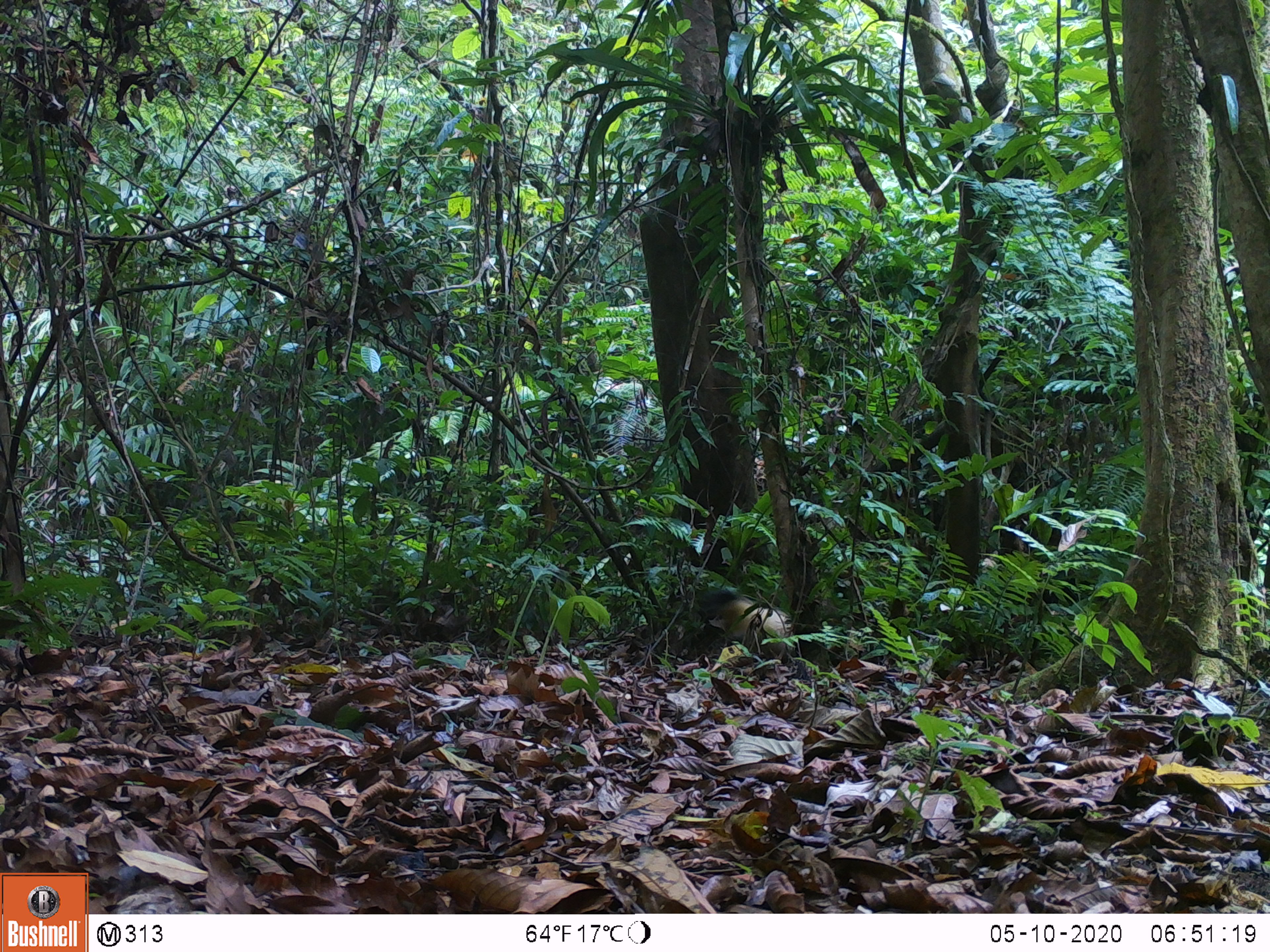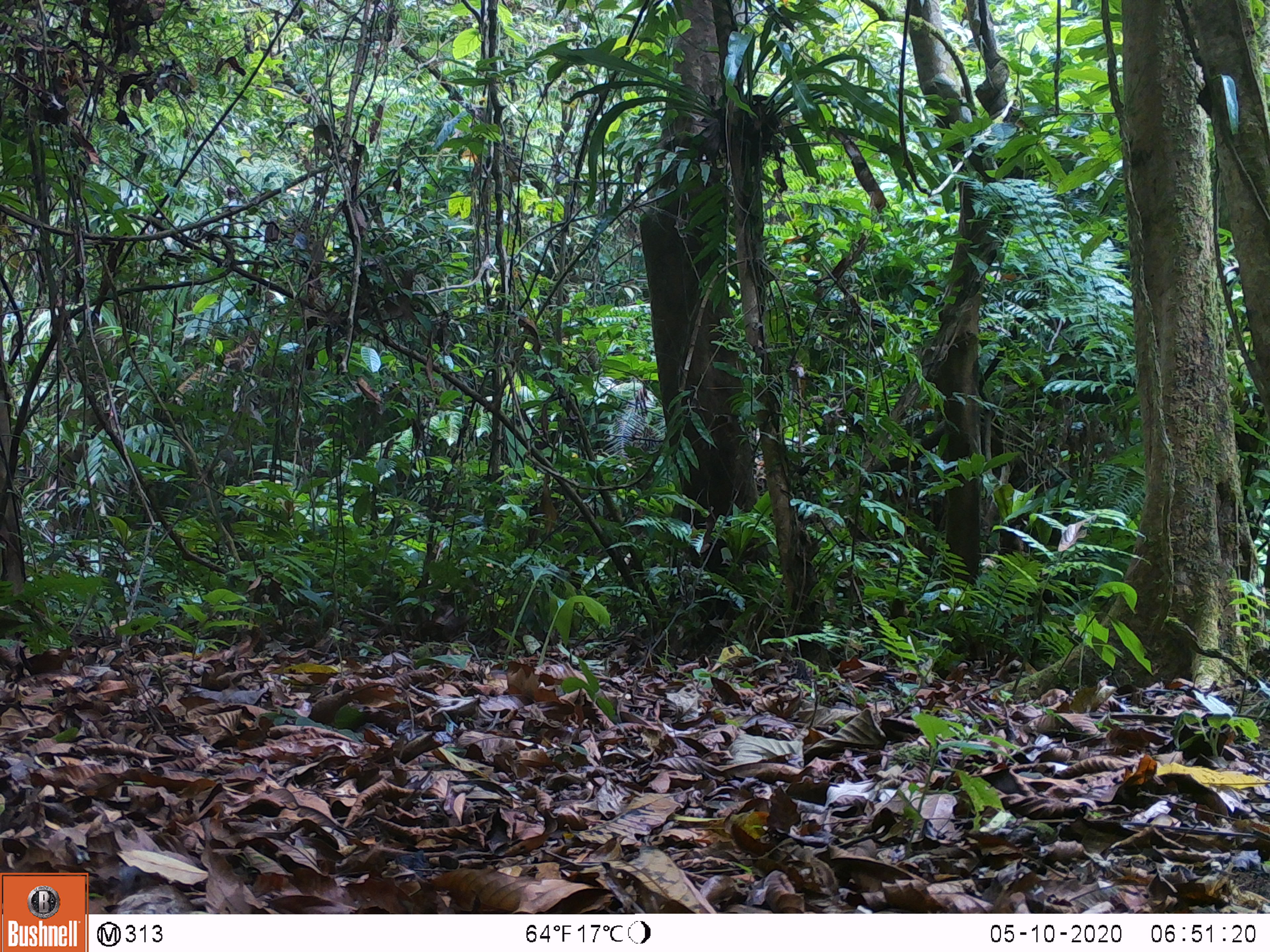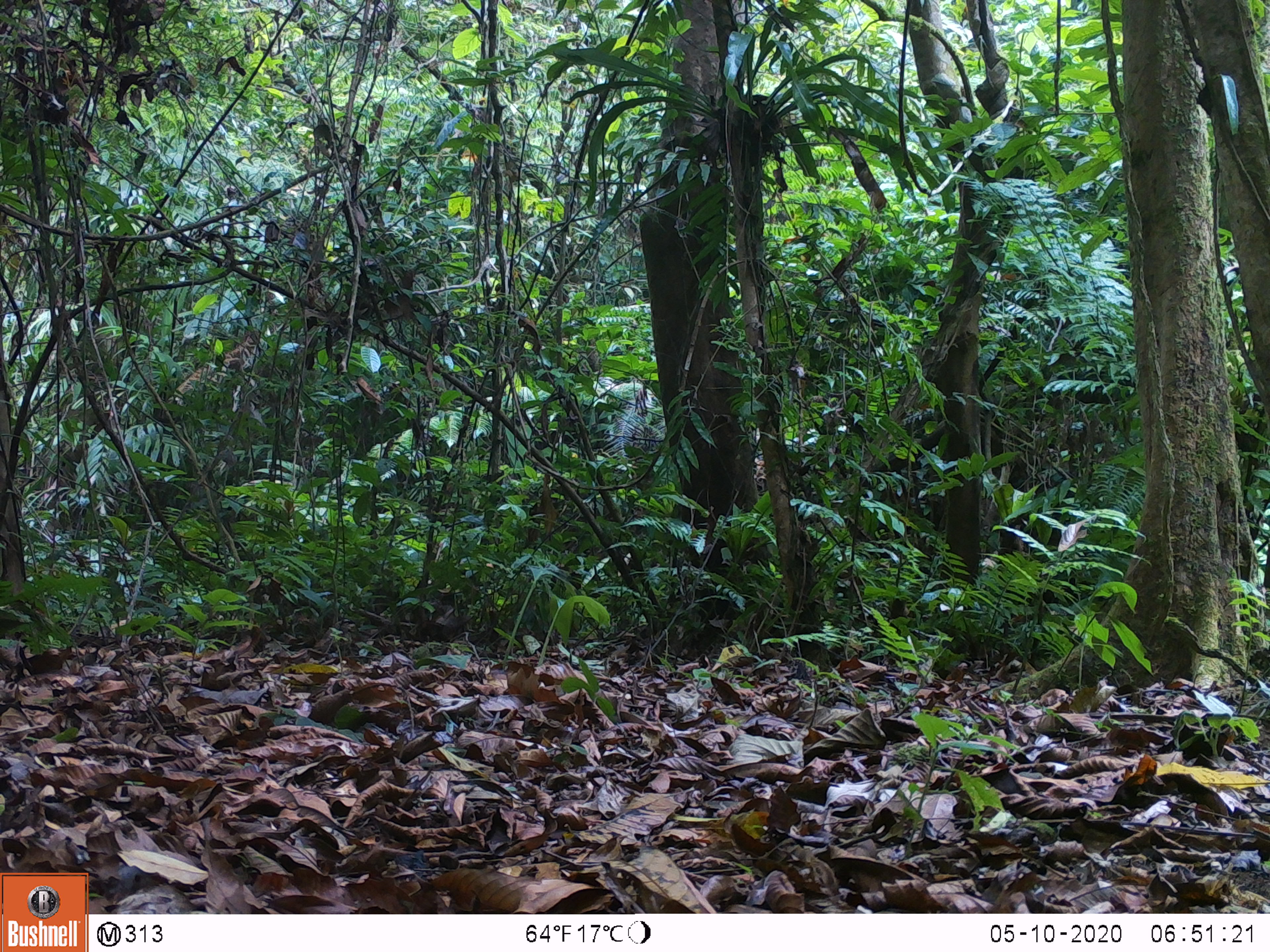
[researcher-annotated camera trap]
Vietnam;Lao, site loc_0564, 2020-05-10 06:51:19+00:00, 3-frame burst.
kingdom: Animalia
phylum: Chordata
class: Mammalia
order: Carnivora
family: Mustelidae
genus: Martes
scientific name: Martes flavigula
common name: yellow-throated marten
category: yellow throated marten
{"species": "yellow throated marten (yellow-throated marten) (Martes flavigula)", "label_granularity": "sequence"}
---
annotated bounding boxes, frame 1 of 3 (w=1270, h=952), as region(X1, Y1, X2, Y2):
yellow throated marten: region(695, 587, 796, 660)